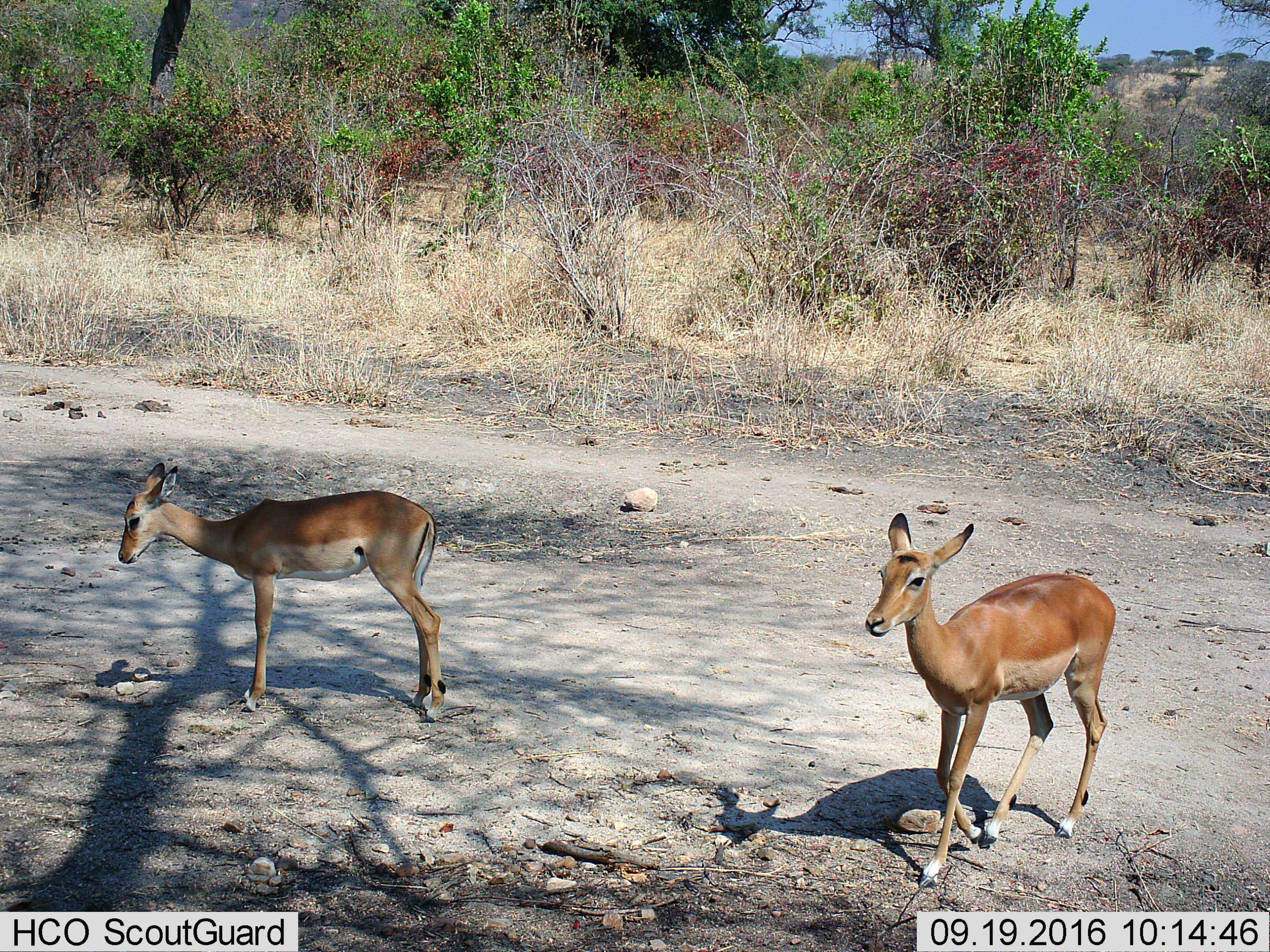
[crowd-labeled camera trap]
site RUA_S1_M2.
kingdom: Animalia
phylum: Chordata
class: Mammalia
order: Artiodactyla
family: Bovidae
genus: Aepyceros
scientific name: Aepyceros melampus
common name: impala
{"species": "impala (Aepyceros melampus)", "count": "2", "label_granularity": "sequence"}